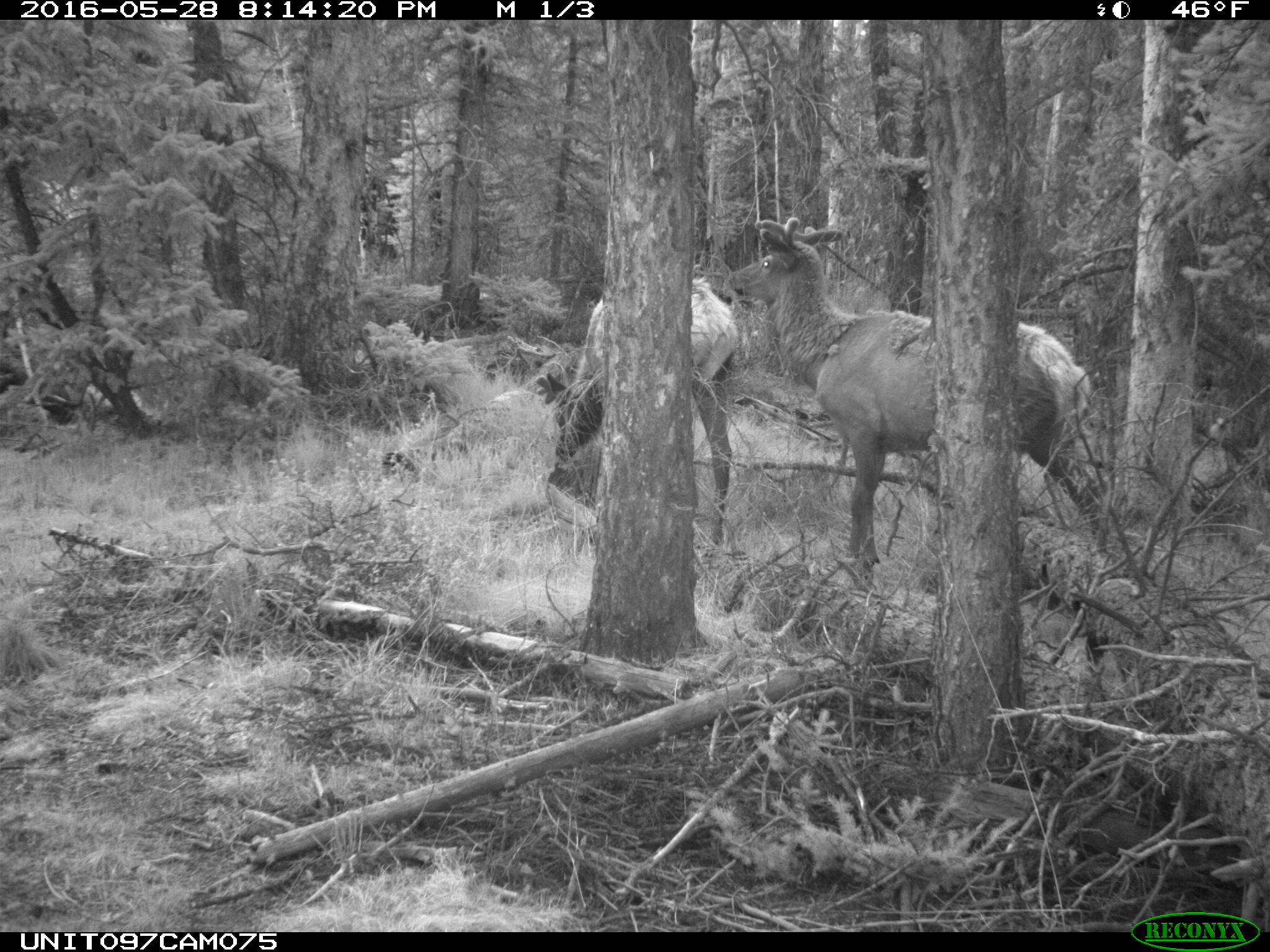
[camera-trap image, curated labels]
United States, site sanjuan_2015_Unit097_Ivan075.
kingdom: Animalia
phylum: Chordata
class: Mammalia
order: Artiodactyla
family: Cervidae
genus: Cervus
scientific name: Cervus elaphus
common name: red deer